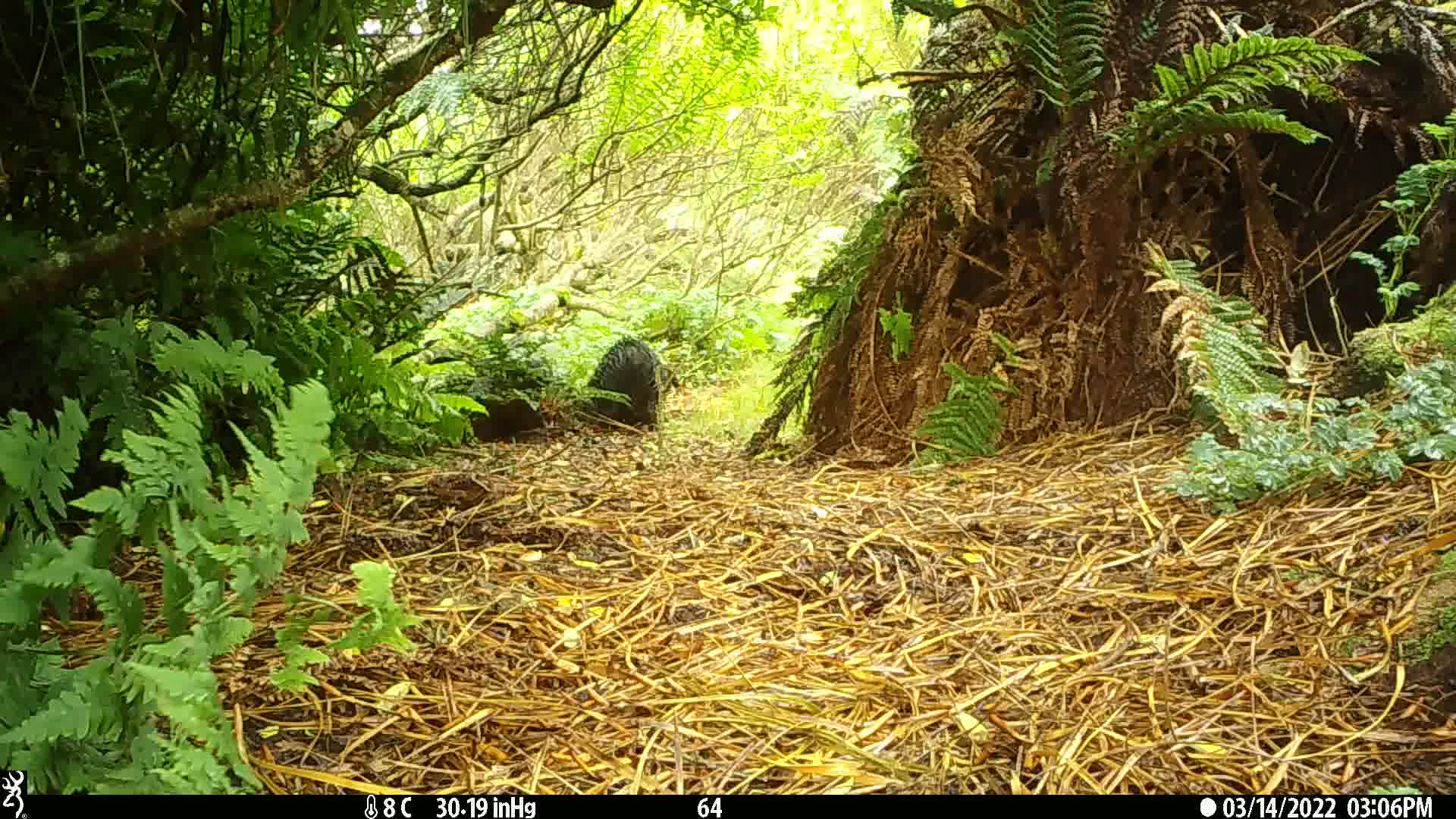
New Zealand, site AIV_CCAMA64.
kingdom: Animalia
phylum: Chordata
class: Mammalia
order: Artiodactyla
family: Suidae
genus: Sus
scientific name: Sus scrofa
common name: pig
Pig (Sus scrofa).